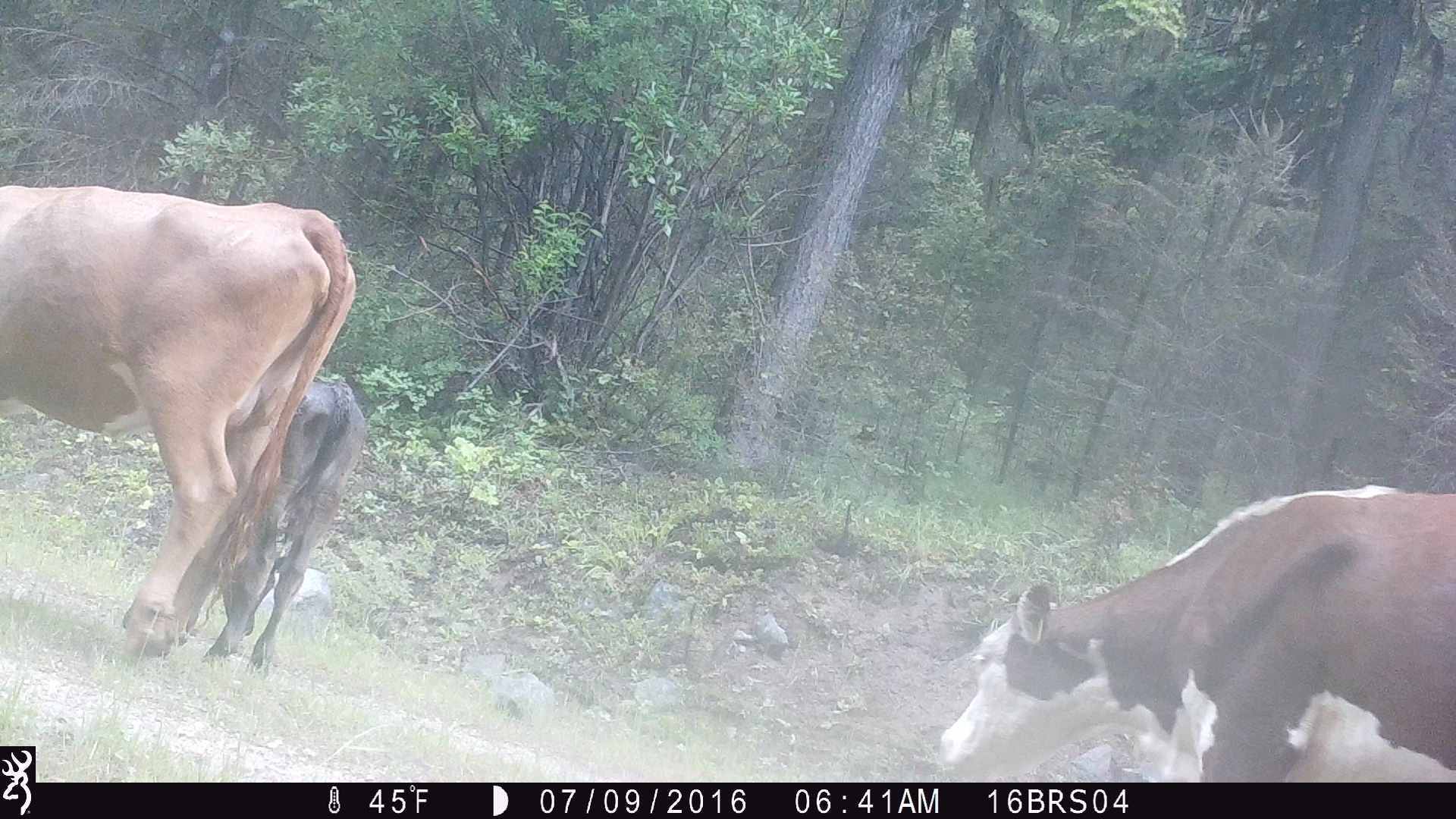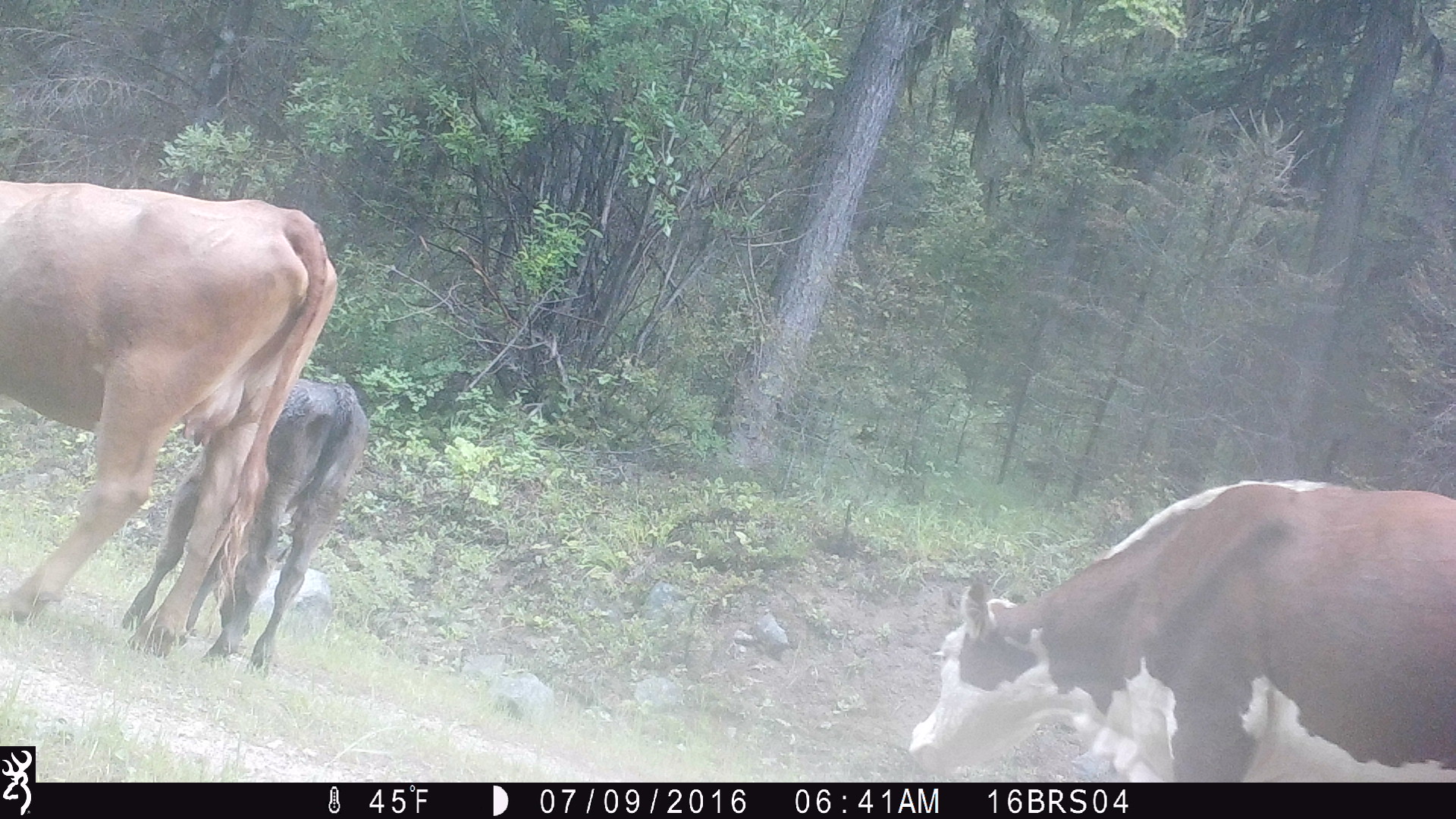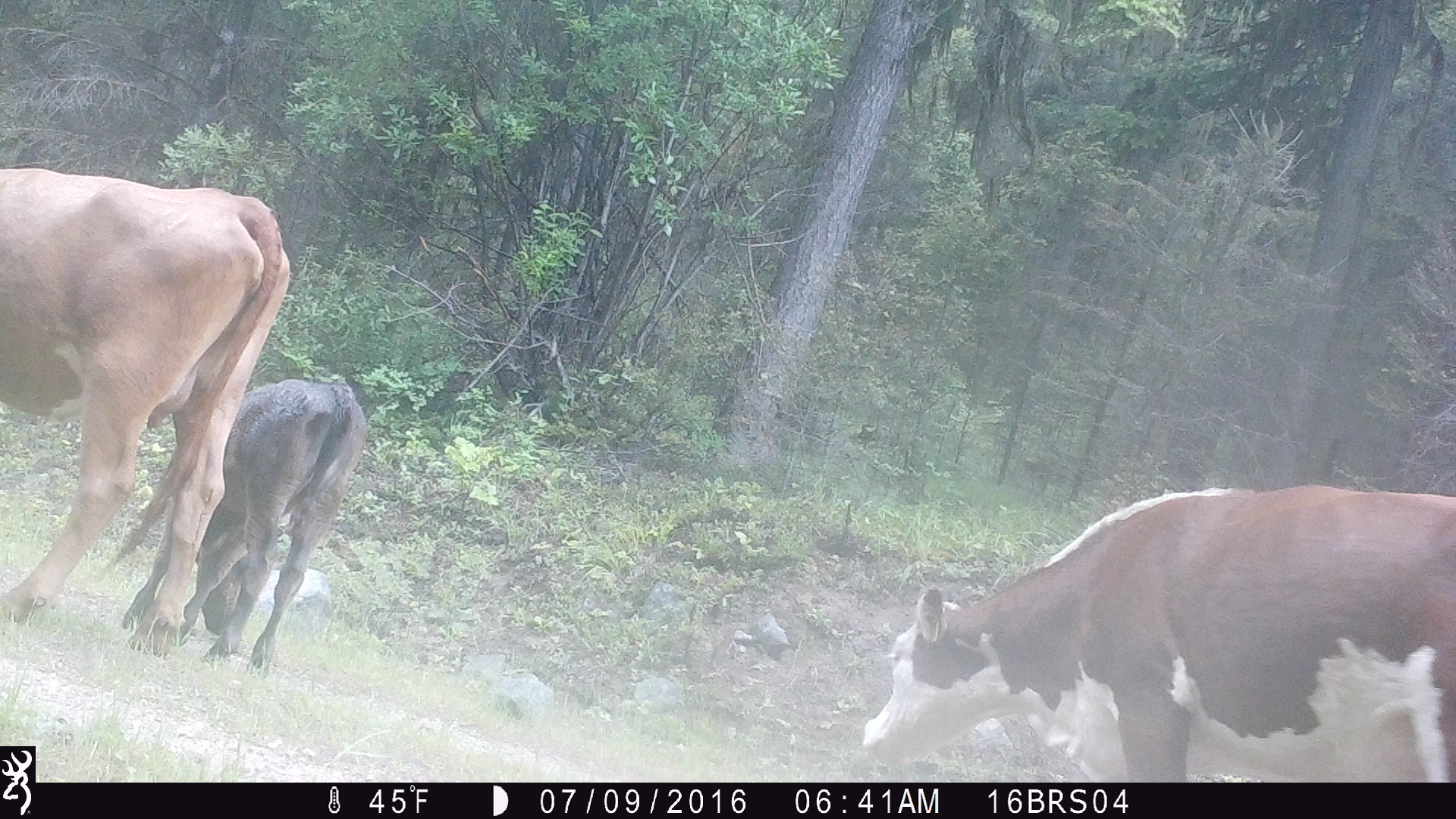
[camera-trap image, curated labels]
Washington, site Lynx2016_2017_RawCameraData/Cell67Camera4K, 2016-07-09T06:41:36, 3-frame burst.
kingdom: Animalia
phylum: Chordata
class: Mammalia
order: Artiodactyla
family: Bovidae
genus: Bos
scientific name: Bos taurus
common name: domestic cattle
Domestic cattle (Bos taurus). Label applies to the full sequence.